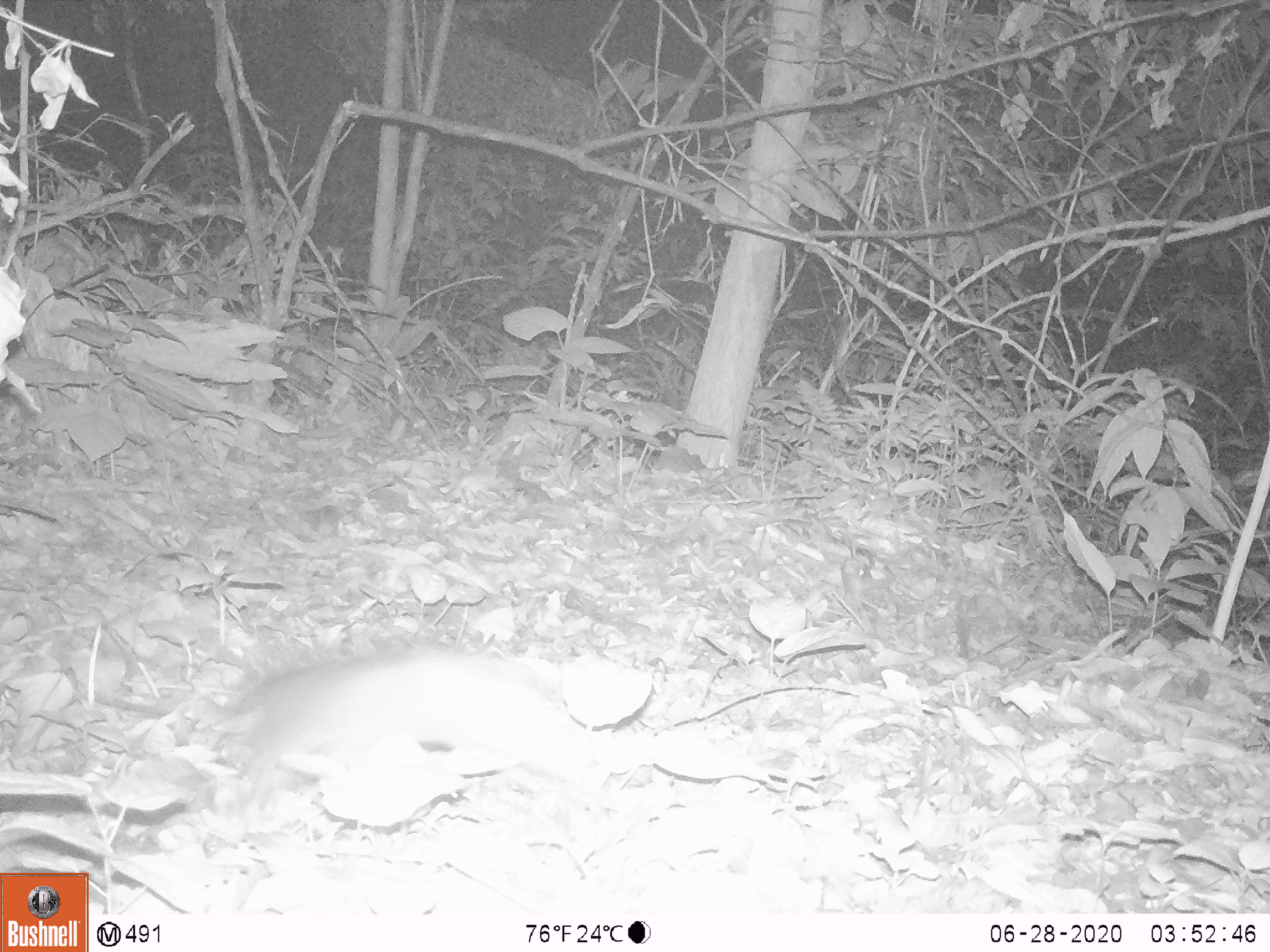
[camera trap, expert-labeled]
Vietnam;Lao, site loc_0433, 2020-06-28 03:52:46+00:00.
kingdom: Animalia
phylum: Chordata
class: Mammalia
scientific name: Mammalia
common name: mammal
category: unidentified small mammal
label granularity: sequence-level